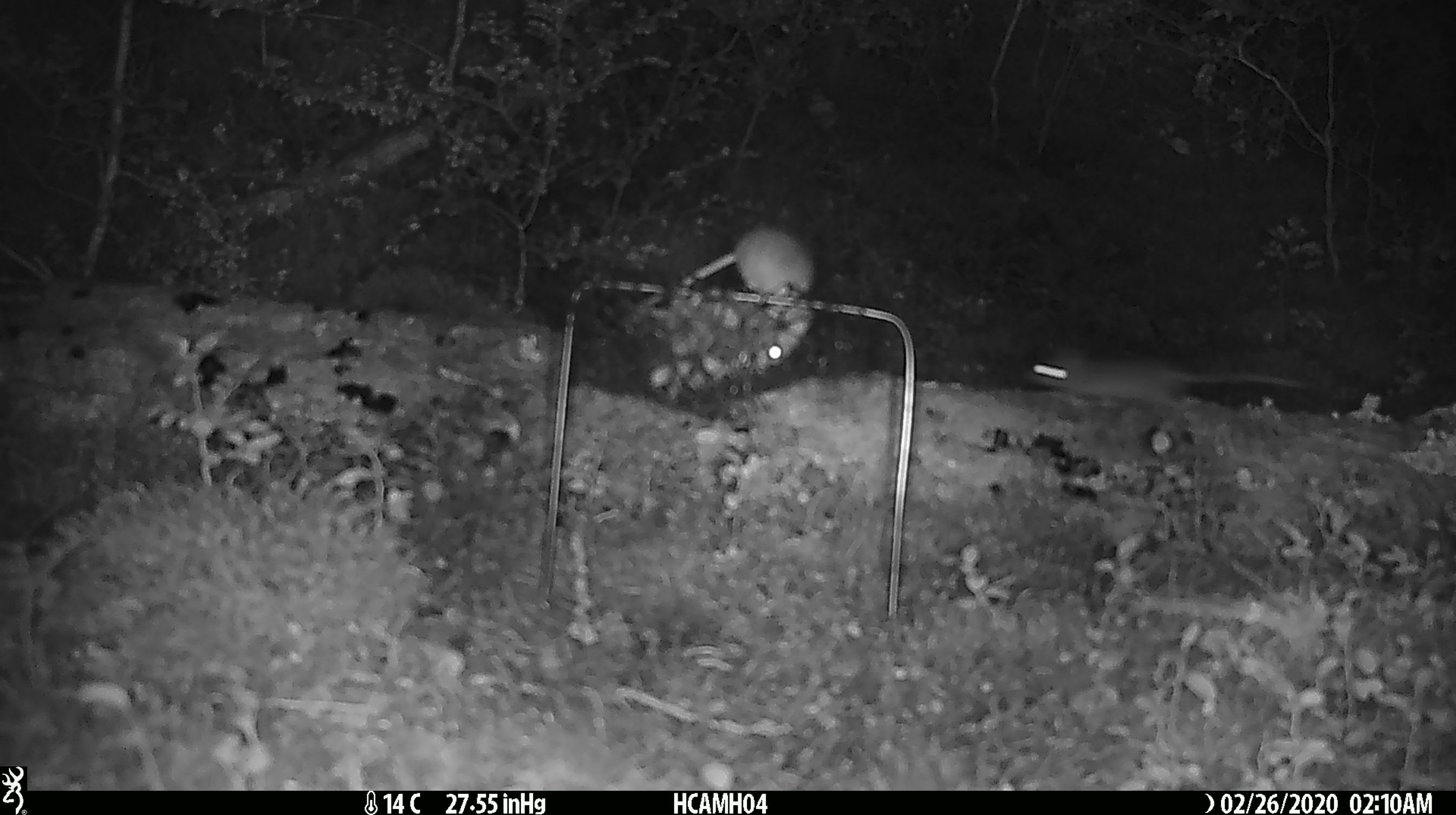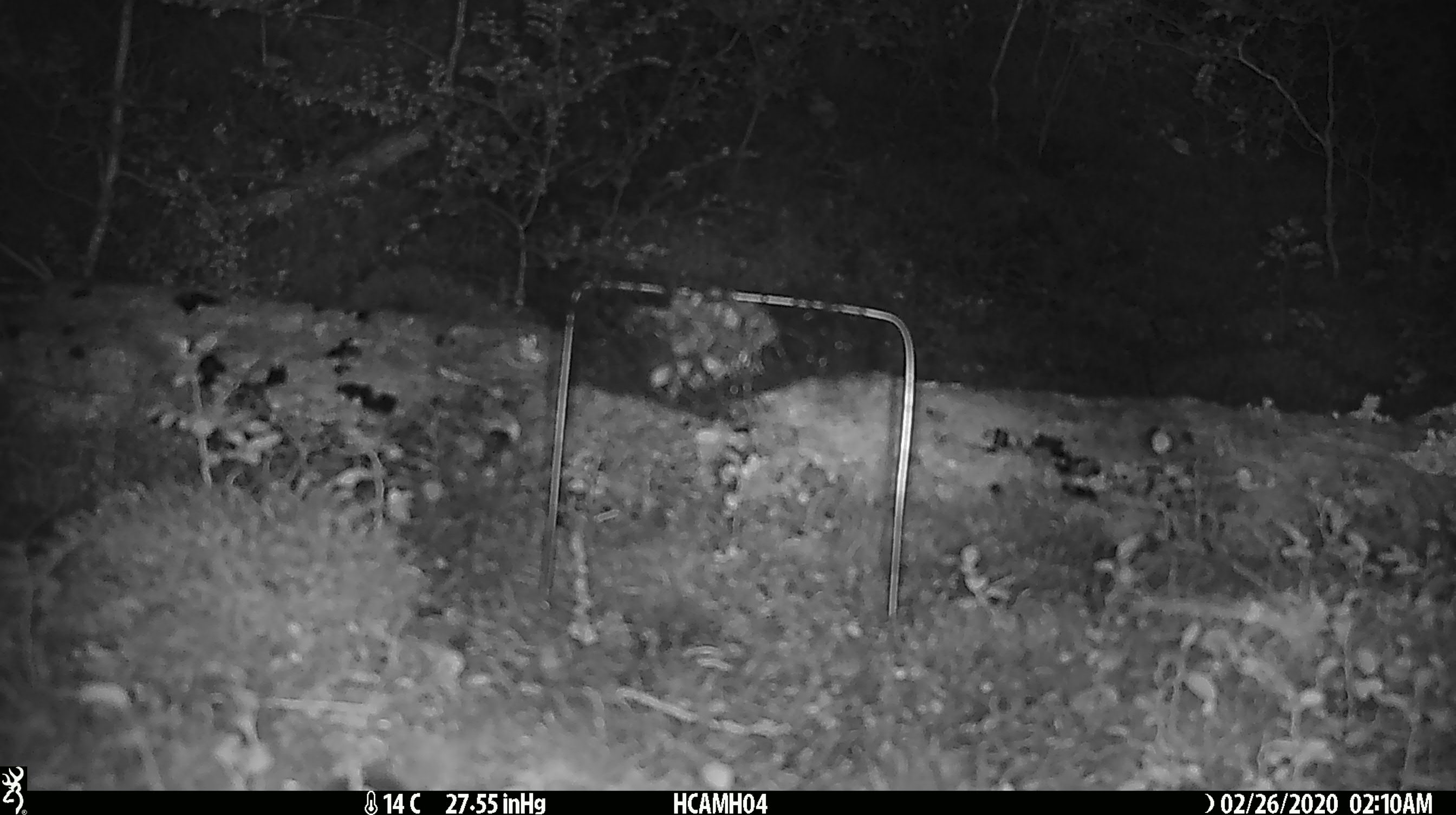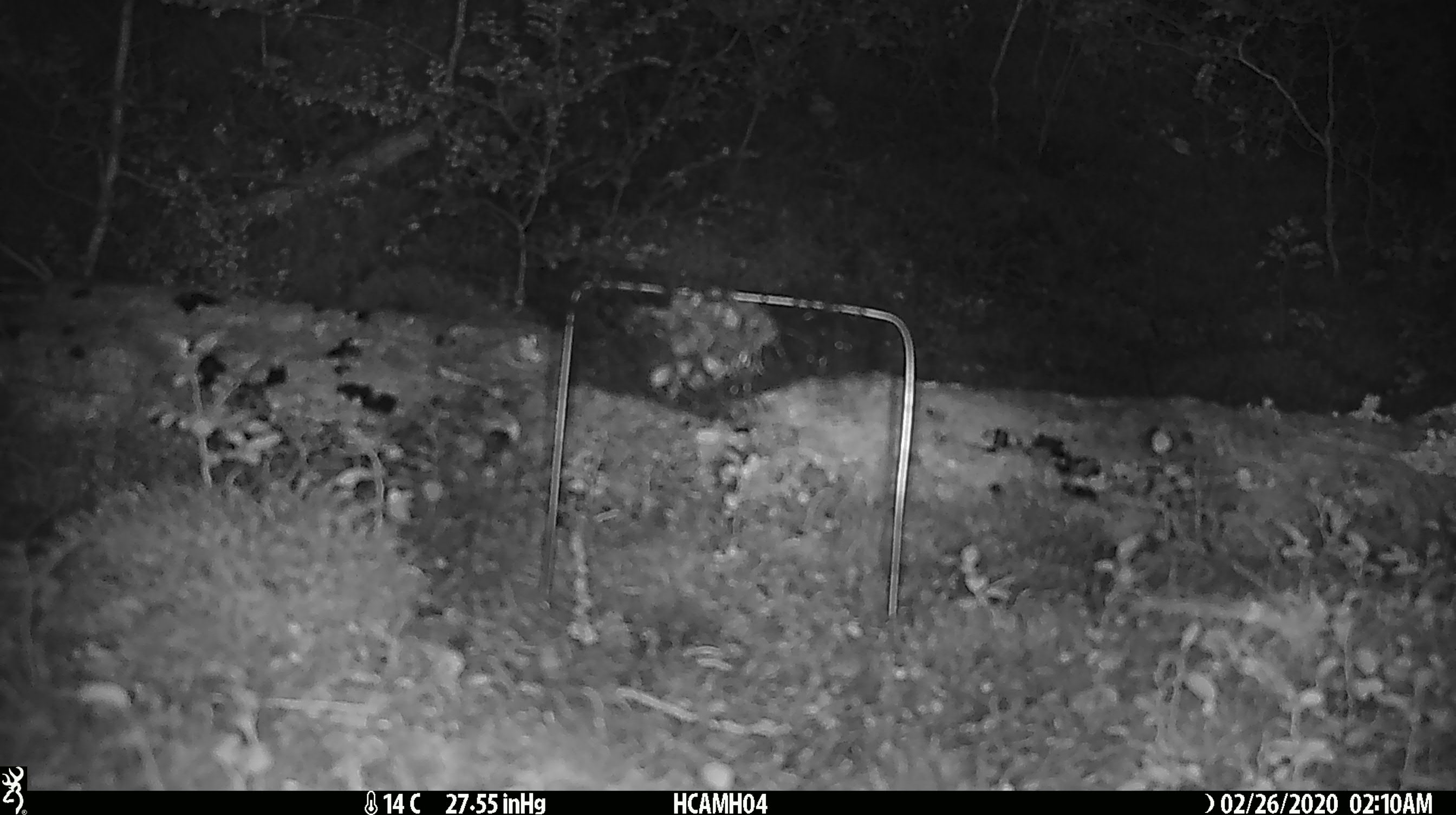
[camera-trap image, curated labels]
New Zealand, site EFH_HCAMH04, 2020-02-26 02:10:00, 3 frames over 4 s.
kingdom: Animalia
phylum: Chordata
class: Mammalia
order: Rodentia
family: Muridae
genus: Mus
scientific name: Mus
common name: mouse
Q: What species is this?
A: Mouse (Mus).